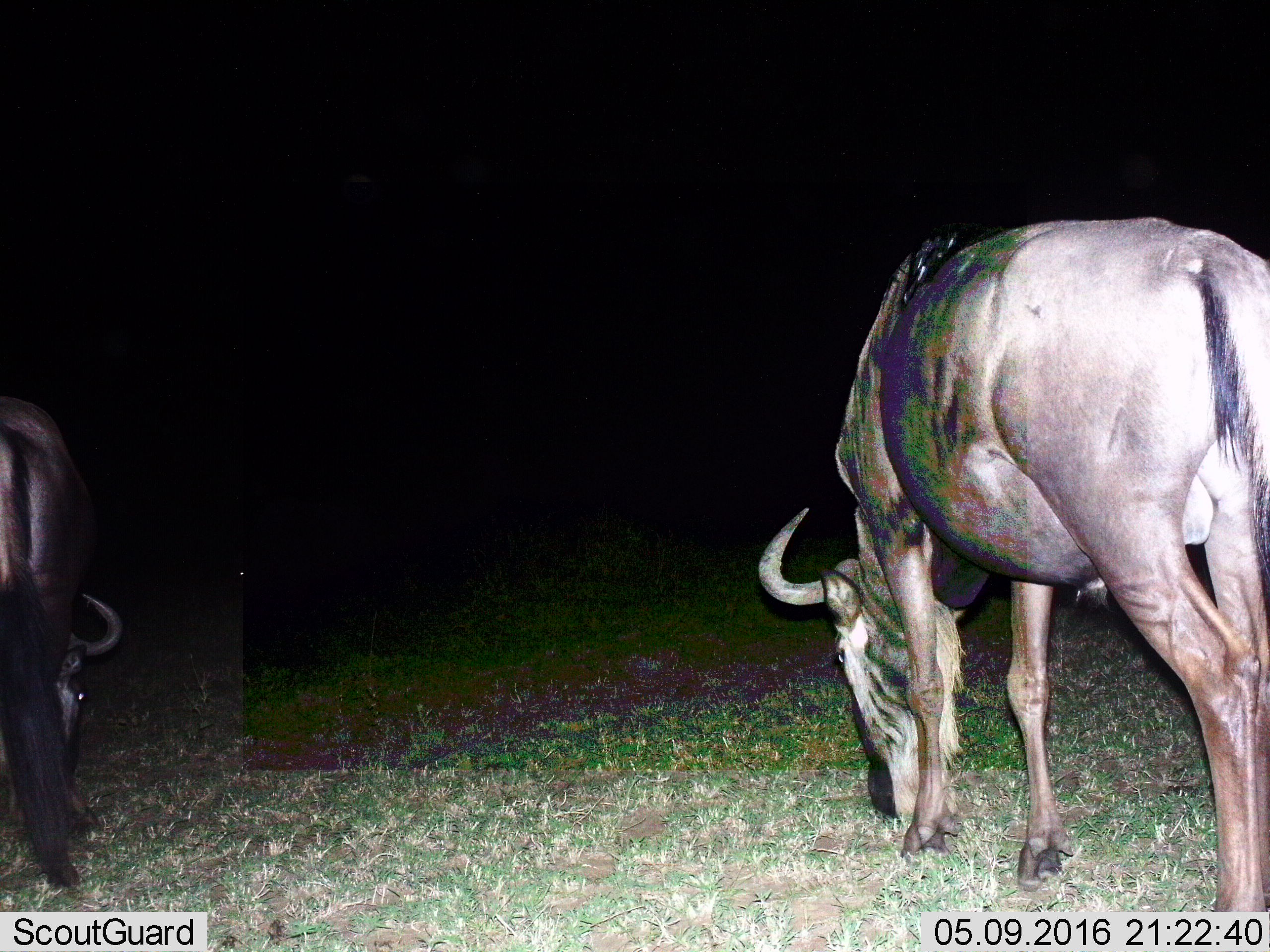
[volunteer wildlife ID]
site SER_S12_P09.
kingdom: Animalia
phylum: Chordata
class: Mammalia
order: Artiodactyla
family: Bovidae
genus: Connochaetes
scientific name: Connochaetes taurinus taurinus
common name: blue wildebeest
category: wildebeestblue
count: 2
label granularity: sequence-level